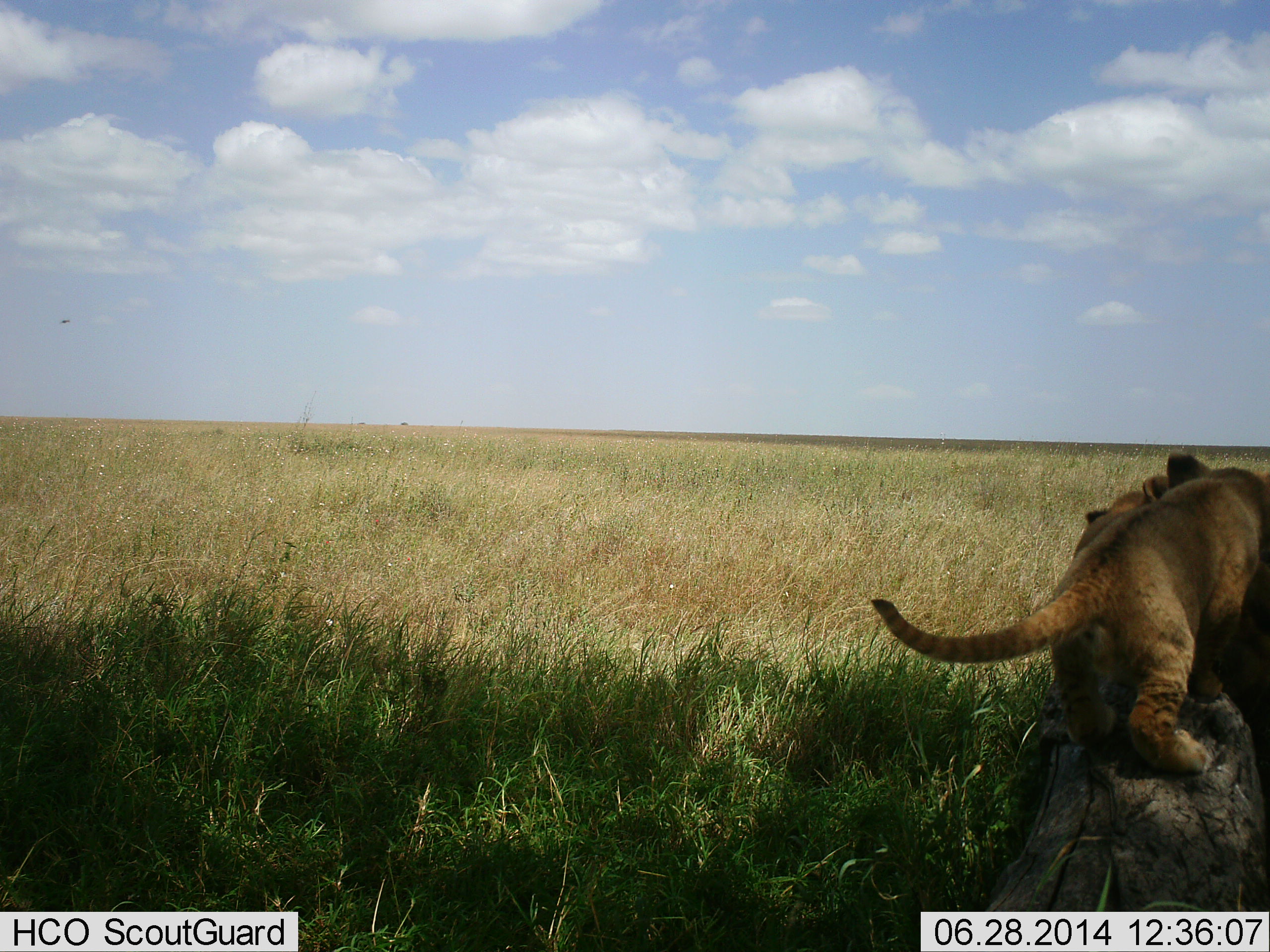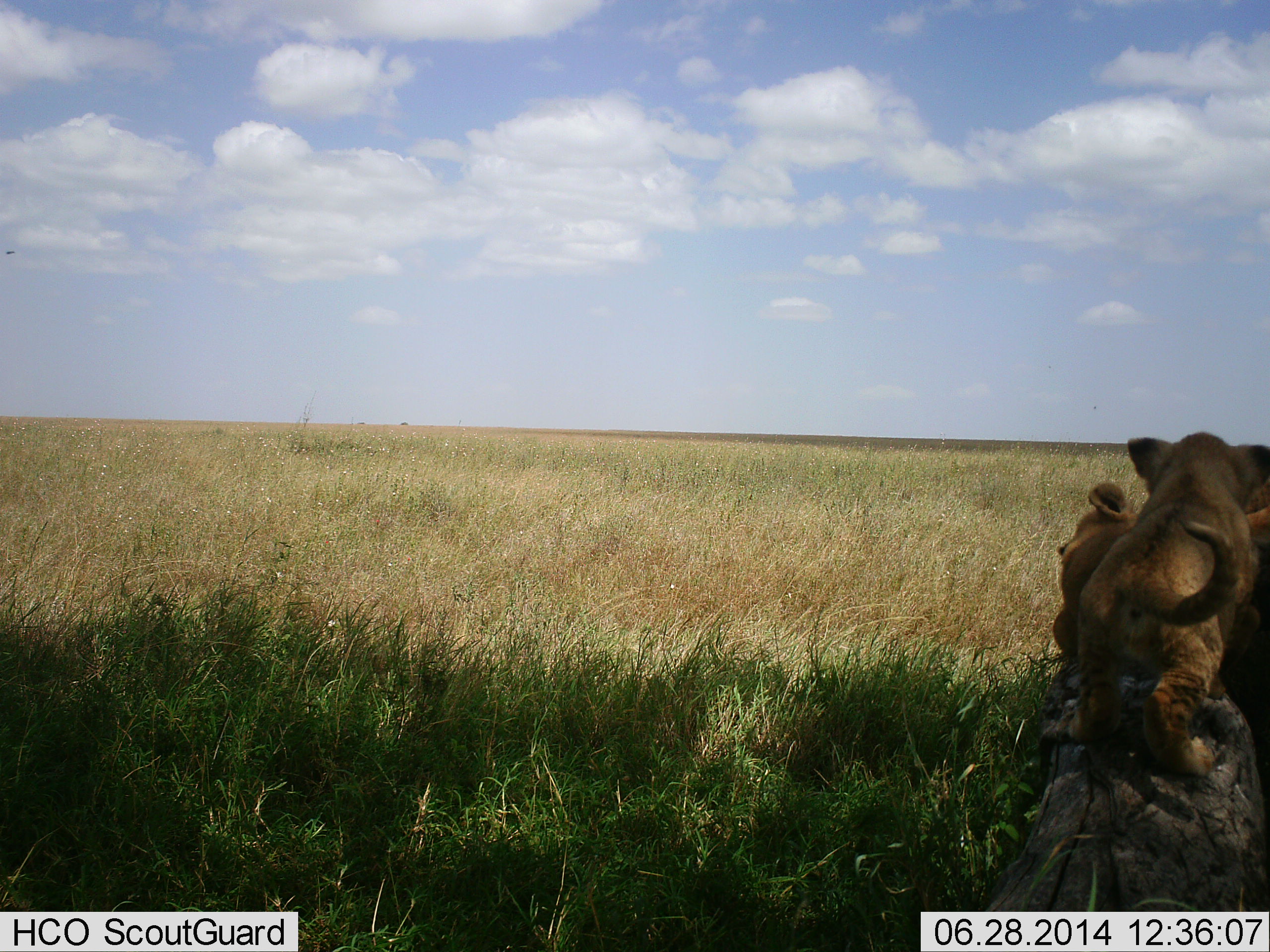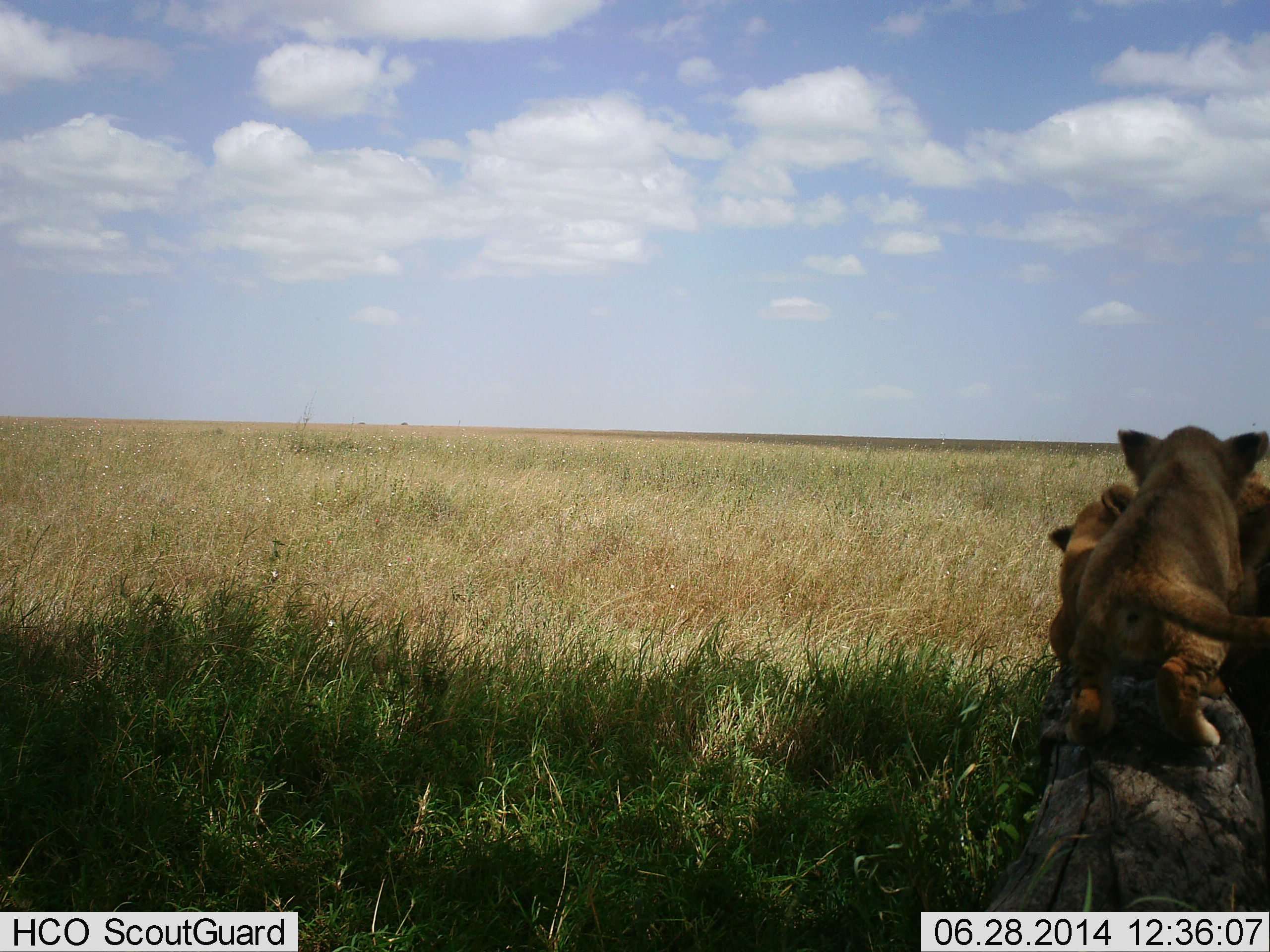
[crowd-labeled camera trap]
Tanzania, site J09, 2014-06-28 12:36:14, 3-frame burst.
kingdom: Animalia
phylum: Chordata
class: Mammalia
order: Carnivora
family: Felidae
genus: Panthera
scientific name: Panthera leo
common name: lion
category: lionfemale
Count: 2.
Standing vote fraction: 10%.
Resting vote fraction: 30%.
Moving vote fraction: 50%.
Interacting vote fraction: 30%.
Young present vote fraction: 40%.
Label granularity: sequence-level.